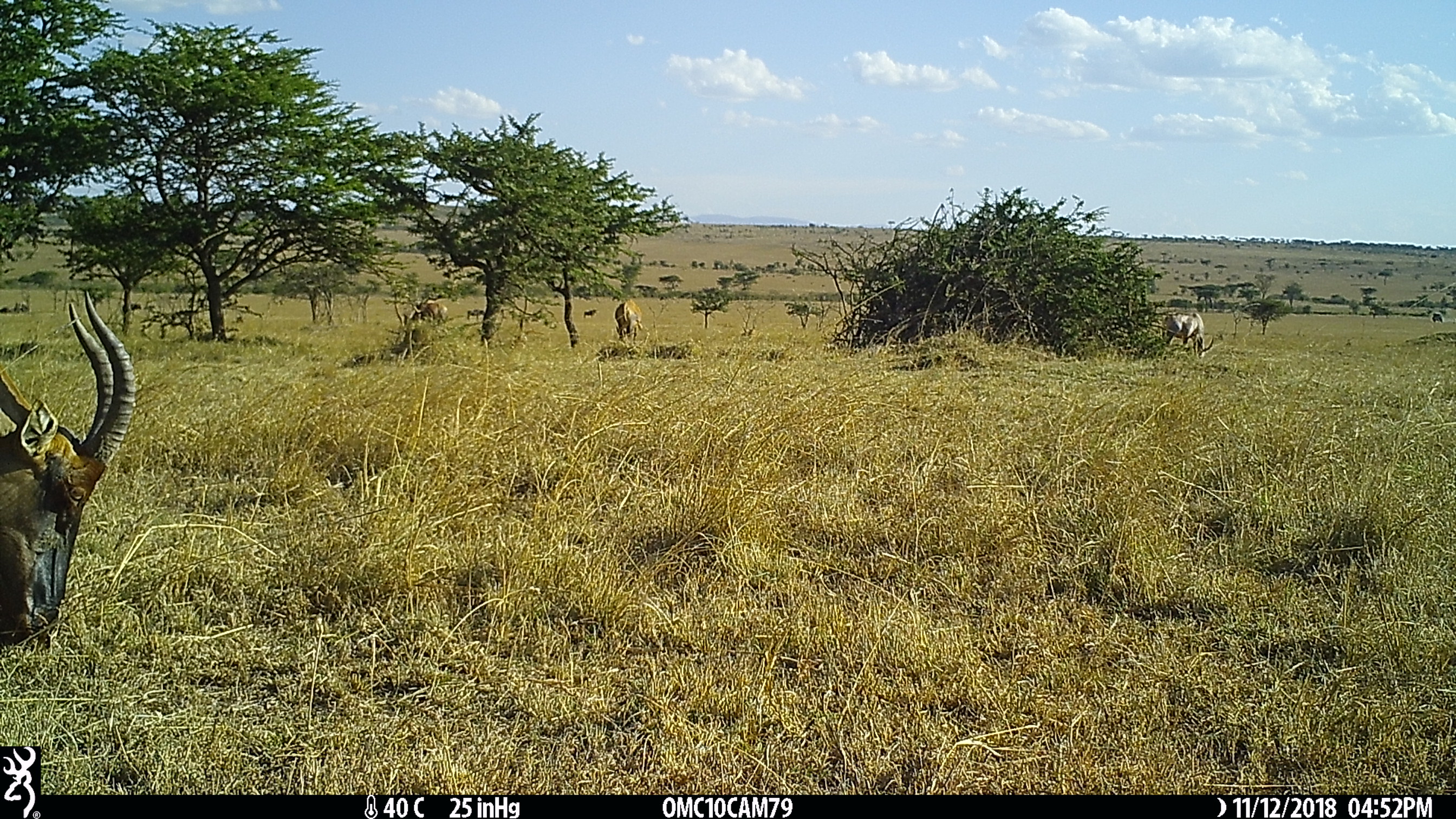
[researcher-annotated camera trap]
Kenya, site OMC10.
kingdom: Animalia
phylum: Chordata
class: Mammalia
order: Artiodactyla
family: Bovidae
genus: Damaliscus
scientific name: Damaliscus lunatus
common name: topi